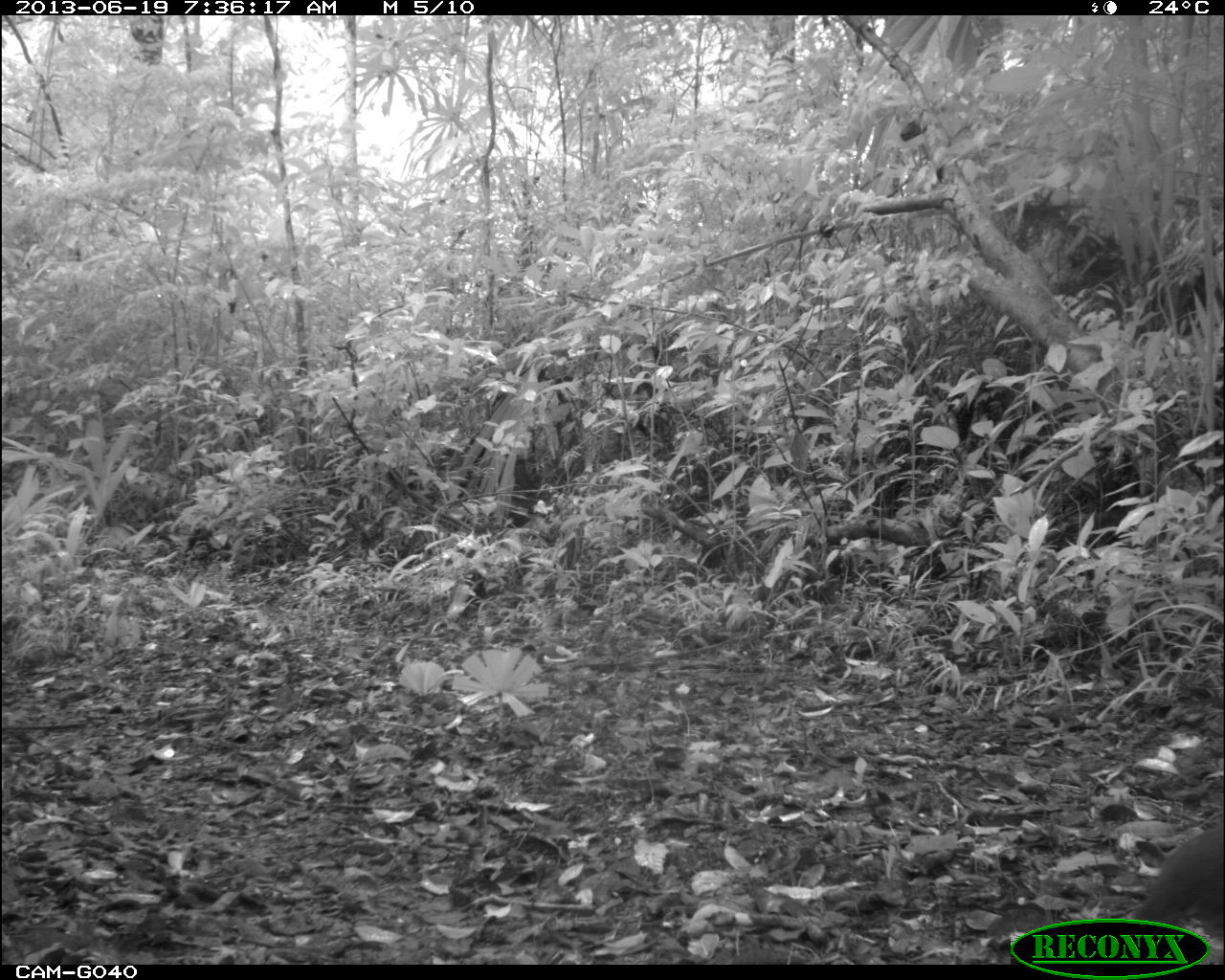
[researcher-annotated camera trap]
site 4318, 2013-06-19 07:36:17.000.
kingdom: Animalia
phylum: Chordata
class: Aves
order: Tinamiformes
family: Tinamidae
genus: Tinamus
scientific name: Tinamus major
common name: great tinamou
Tinamus major (great tinamou), count 1.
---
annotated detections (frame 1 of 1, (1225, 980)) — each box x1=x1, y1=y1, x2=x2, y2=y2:
tinamus major: x1=1121, y1=821, x2=1224, y2=942